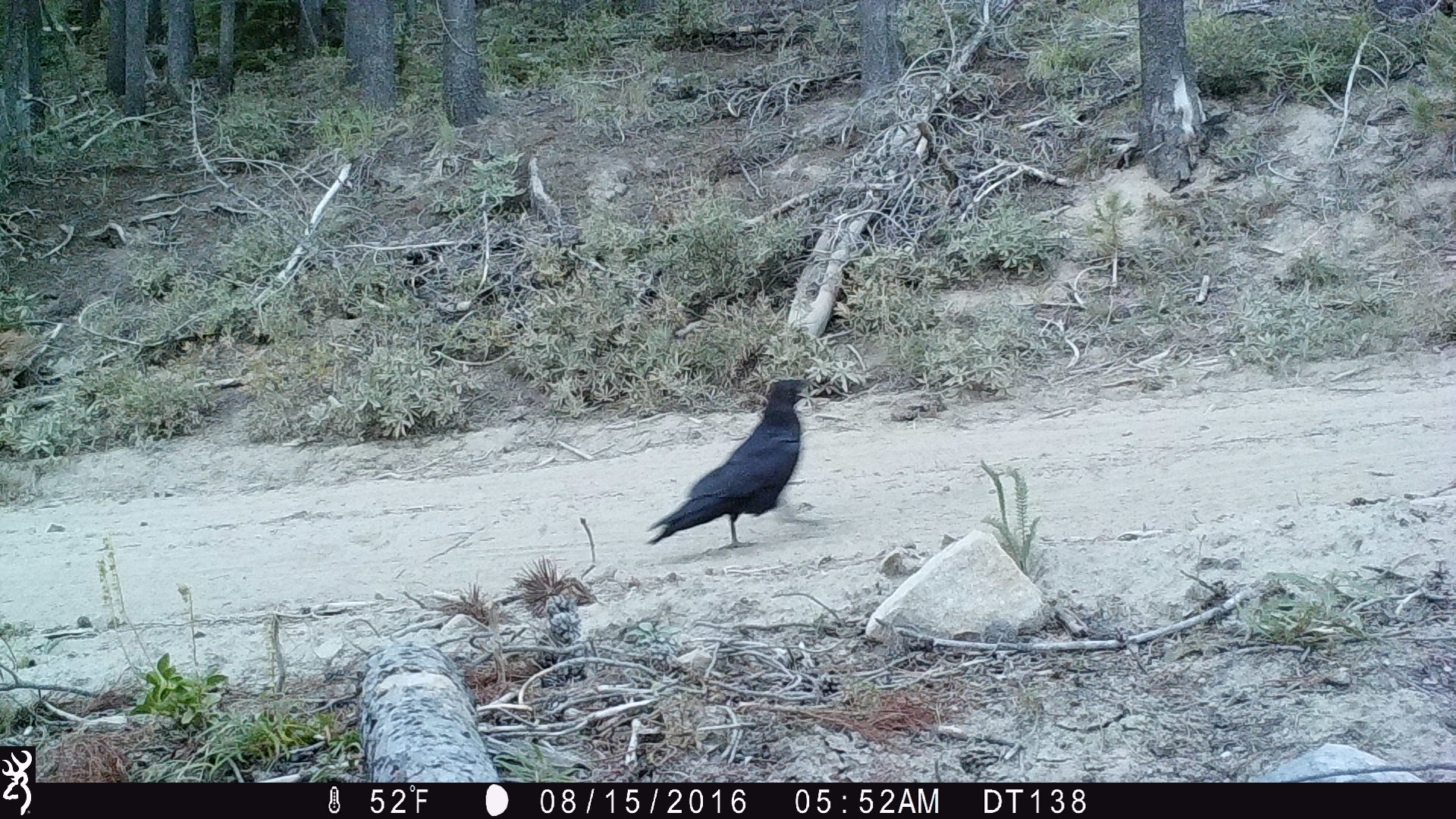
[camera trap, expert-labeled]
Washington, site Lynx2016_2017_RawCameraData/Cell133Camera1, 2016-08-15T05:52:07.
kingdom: Animalia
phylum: Chordata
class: Aves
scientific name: Aves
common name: birds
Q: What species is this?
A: Aves (birds).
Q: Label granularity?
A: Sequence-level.